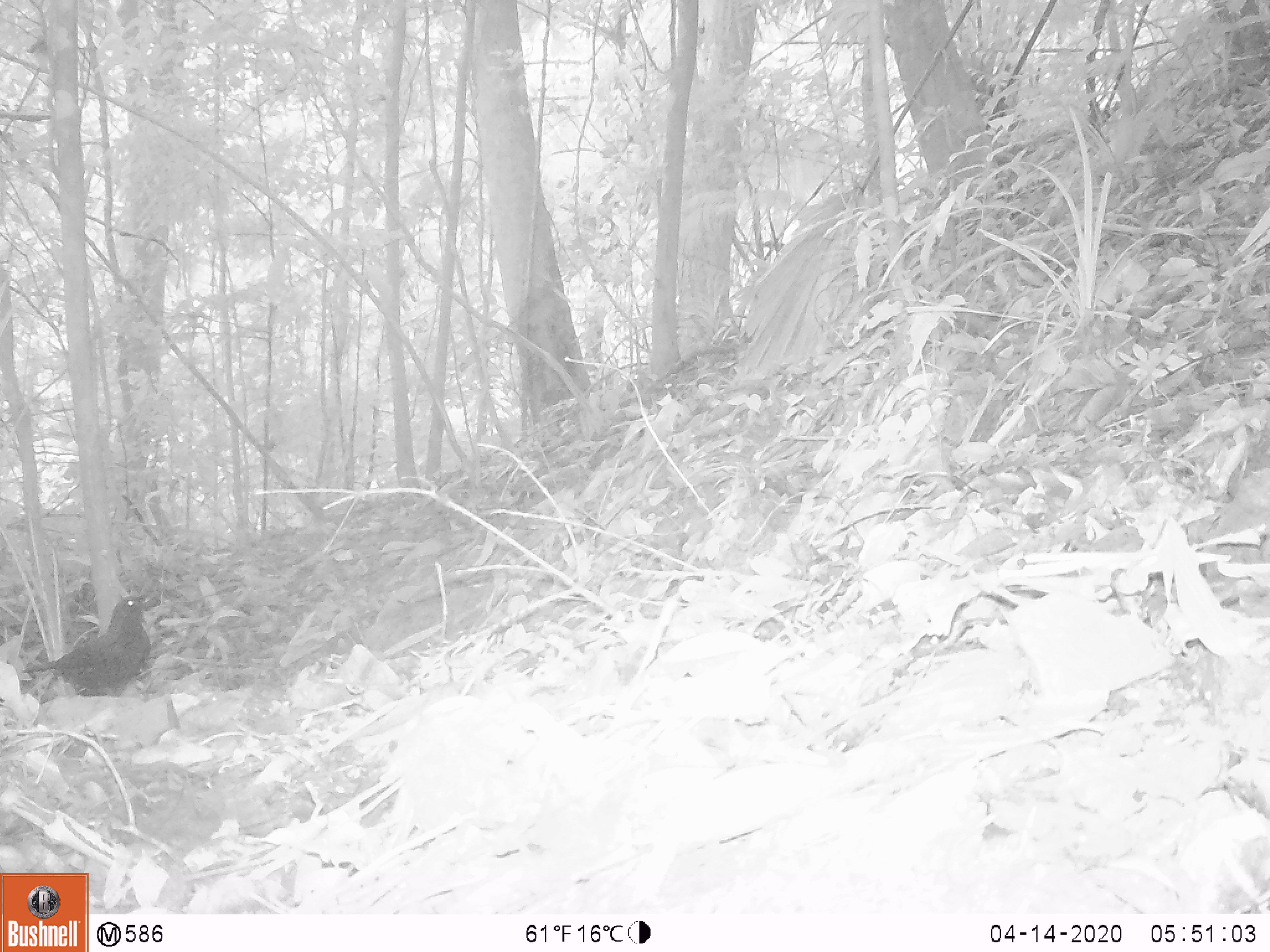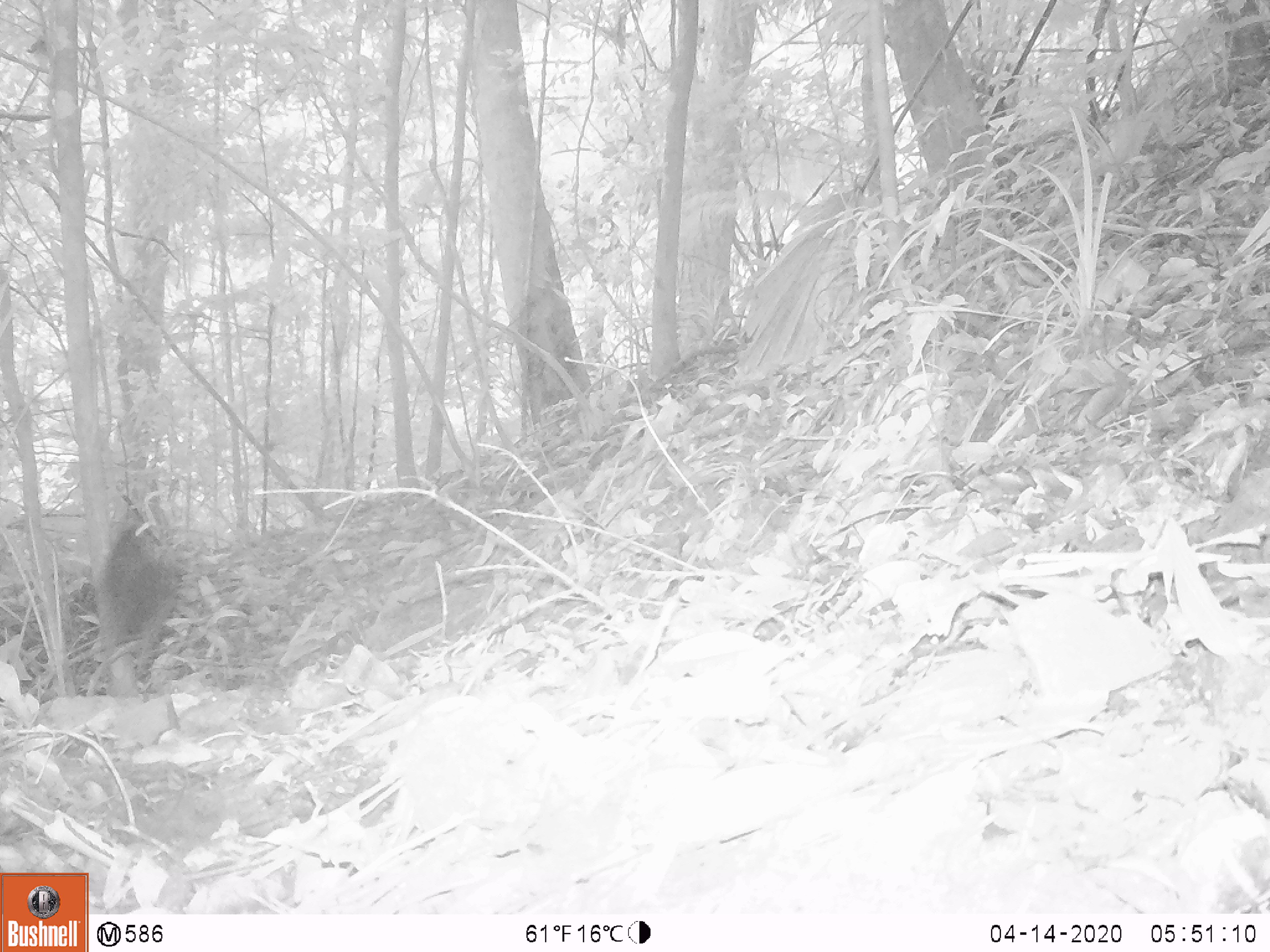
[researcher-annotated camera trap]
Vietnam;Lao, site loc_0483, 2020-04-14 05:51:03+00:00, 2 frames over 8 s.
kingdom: Animalia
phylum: Chordata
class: Aves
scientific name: Aves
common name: bird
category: unidentified bird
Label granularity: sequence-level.